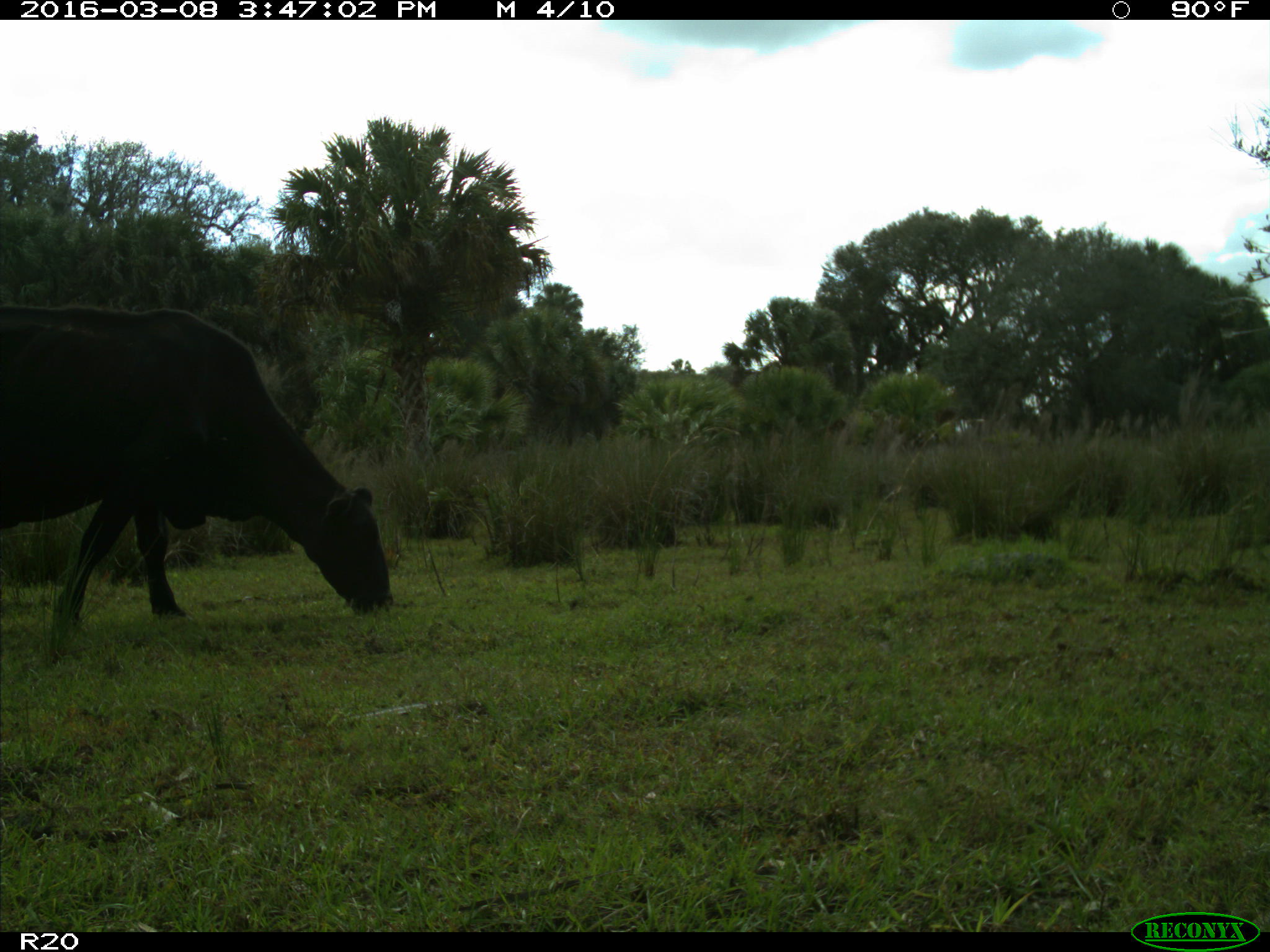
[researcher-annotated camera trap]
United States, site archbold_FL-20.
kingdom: Animalia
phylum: Chordata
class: Mammalia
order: Artiodactyla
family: Bovidae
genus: Bos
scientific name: Bos taurus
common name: domestic cow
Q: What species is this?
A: Bos taurus (domestic cow).